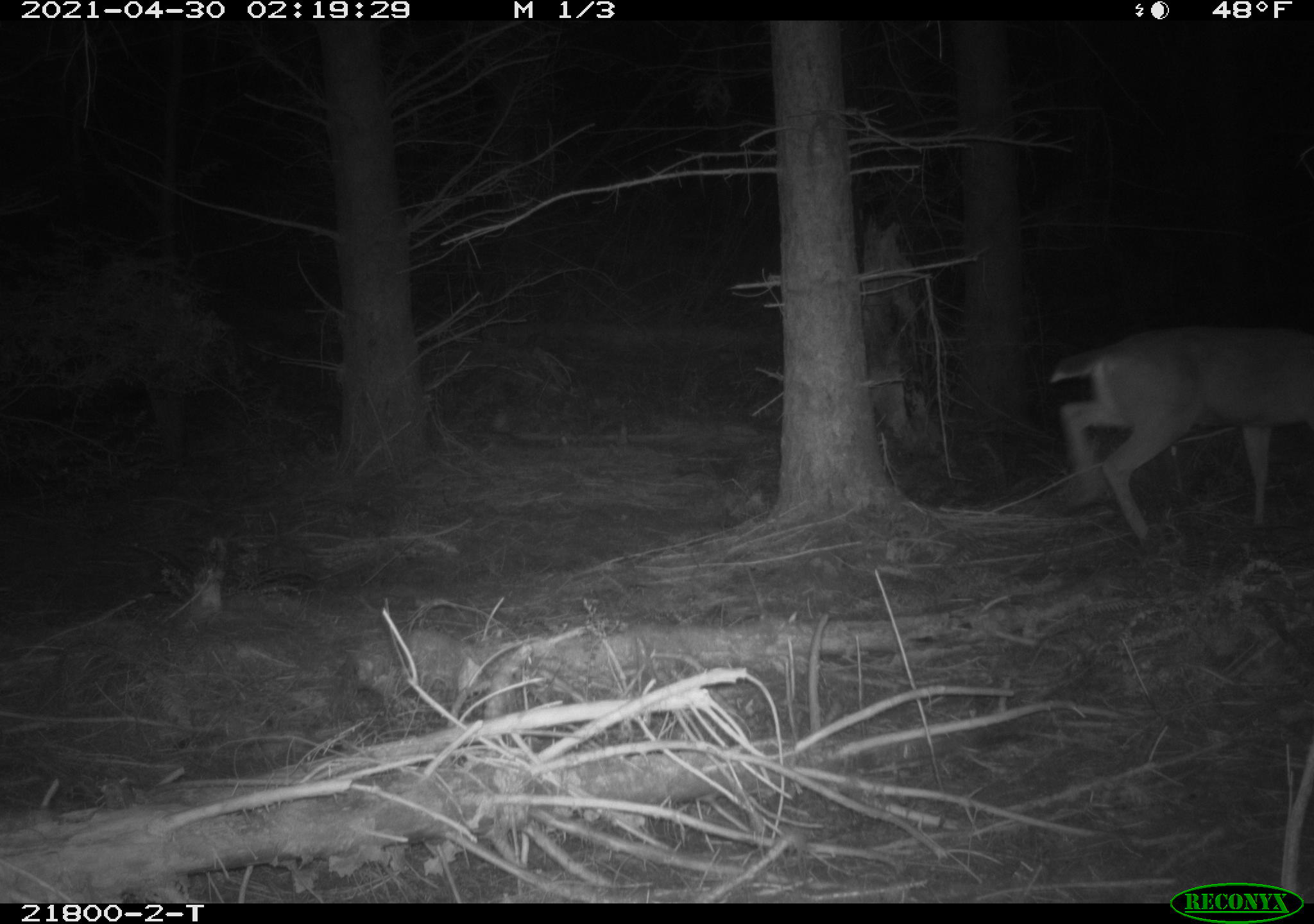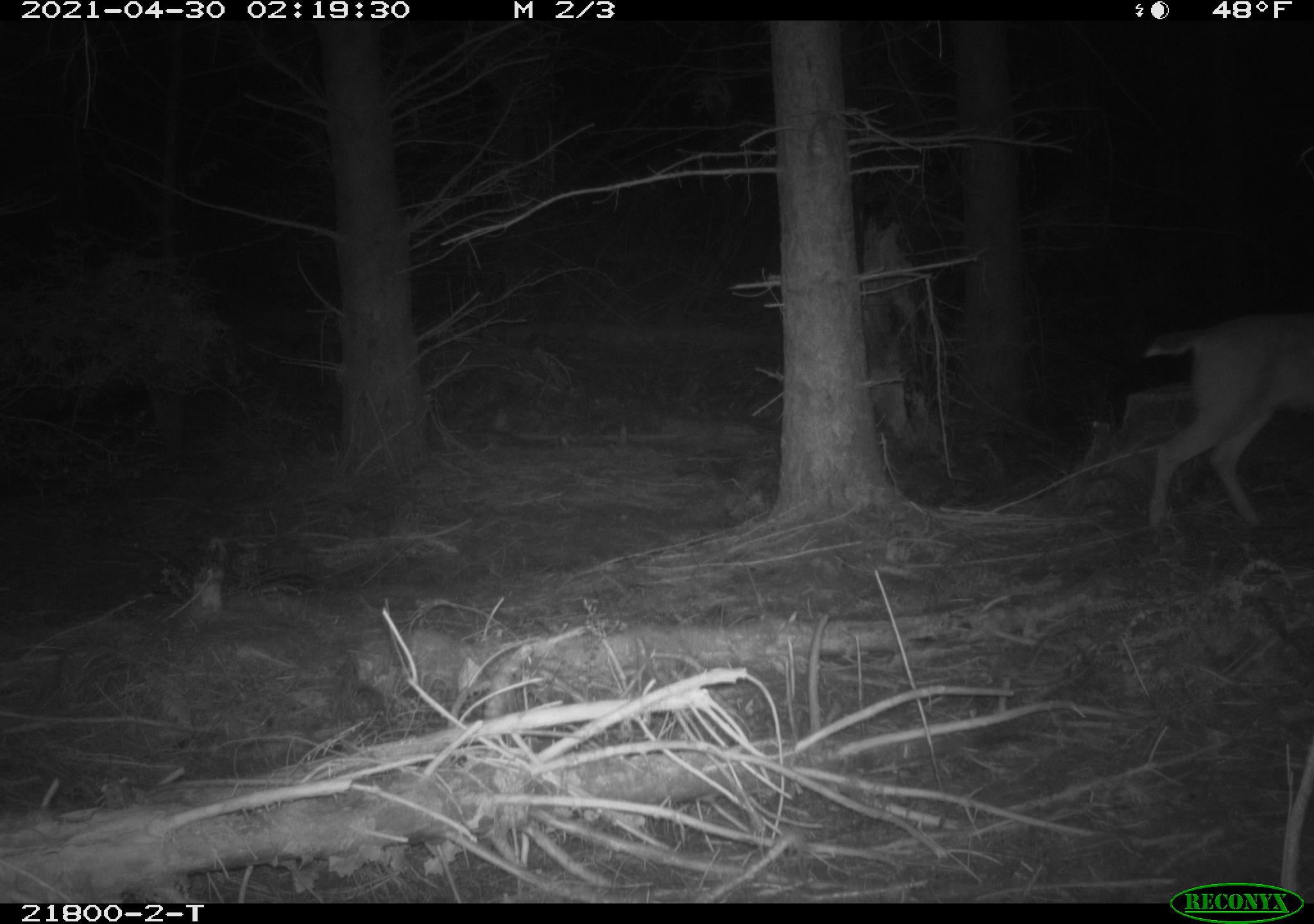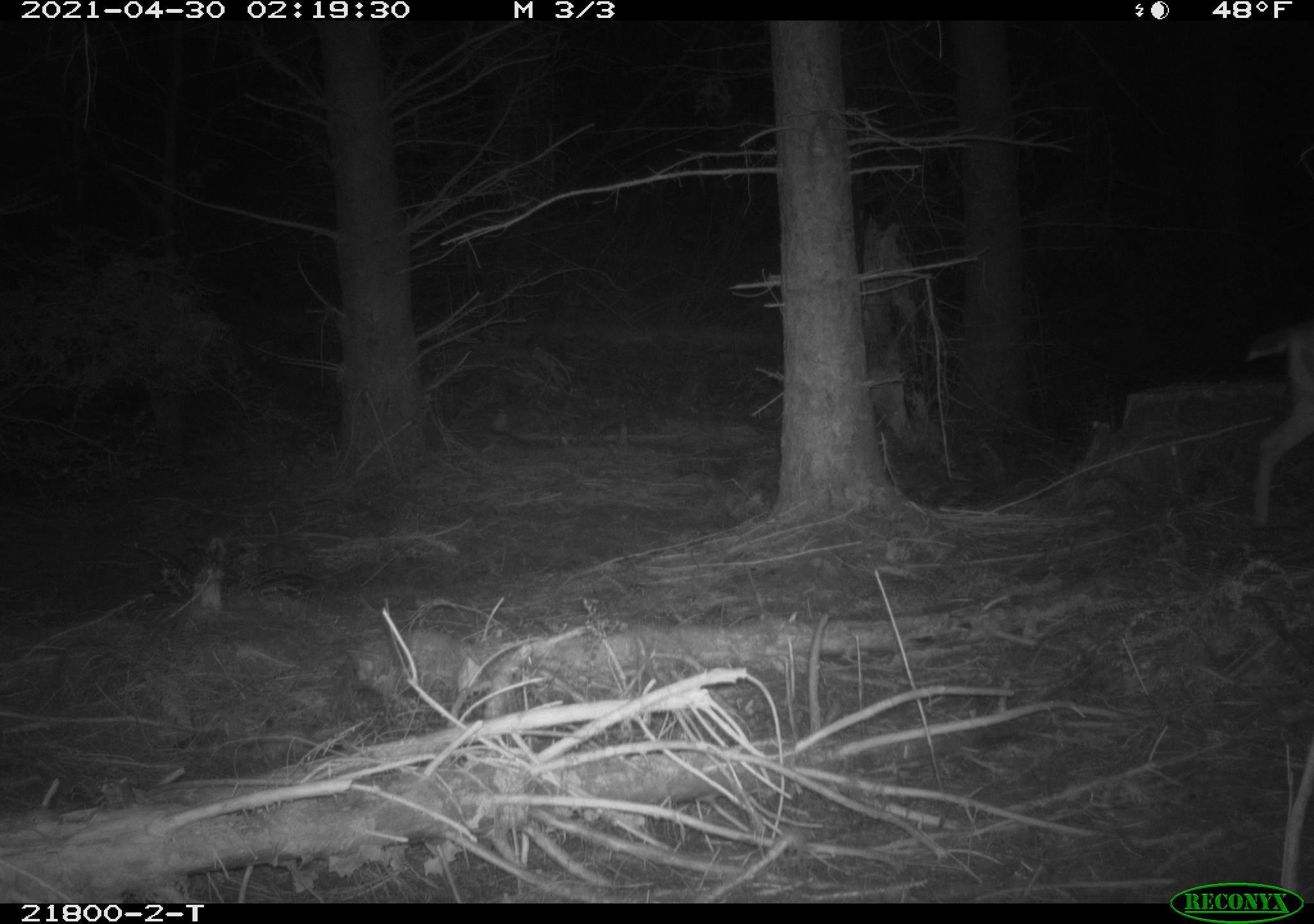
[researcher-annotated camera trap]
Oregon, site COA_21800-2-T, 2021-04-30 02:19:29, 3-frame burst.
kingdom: Animalia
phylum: Chordata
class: Mammalia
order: Artiodactyla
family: Cervidae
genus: Odocoileus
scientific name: Odocoileus hemionus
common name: black-tailed deer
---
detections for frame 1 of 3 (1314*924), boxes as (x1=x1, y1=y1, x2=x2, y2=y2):
black-tailed deer: (x1=1027, y1=306, x2=1312, y2=567)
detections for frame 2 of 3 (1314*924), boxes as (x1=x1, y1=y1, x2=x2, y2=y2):
black-tailed deer: (x1=1101, y1=293, x2=1312, y2=564)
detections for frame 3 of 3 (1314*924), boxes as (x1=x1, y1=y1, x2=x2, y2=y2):
black-tailed deer: (x1=1217, y1=302, x2=1312, y2=533)